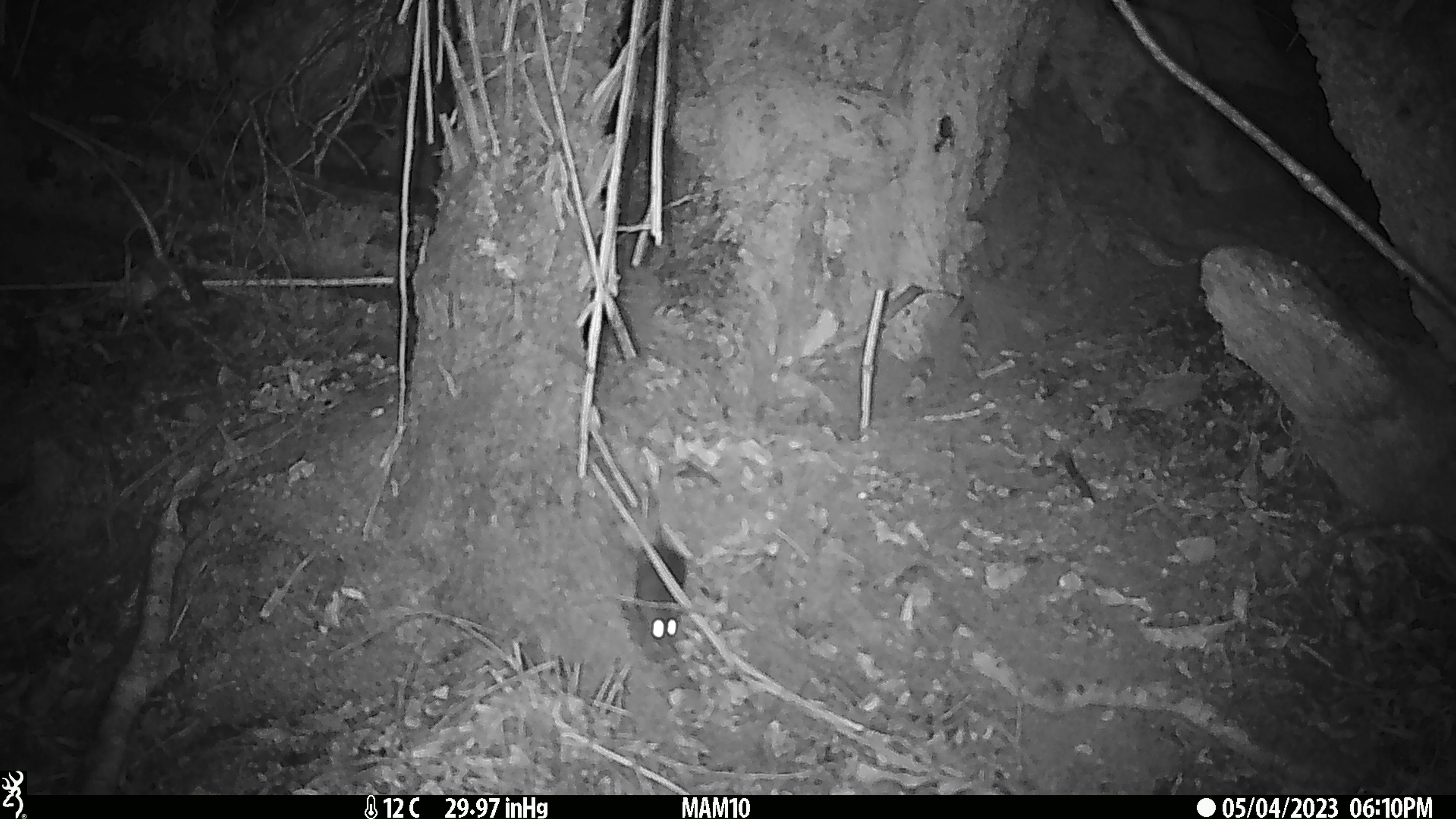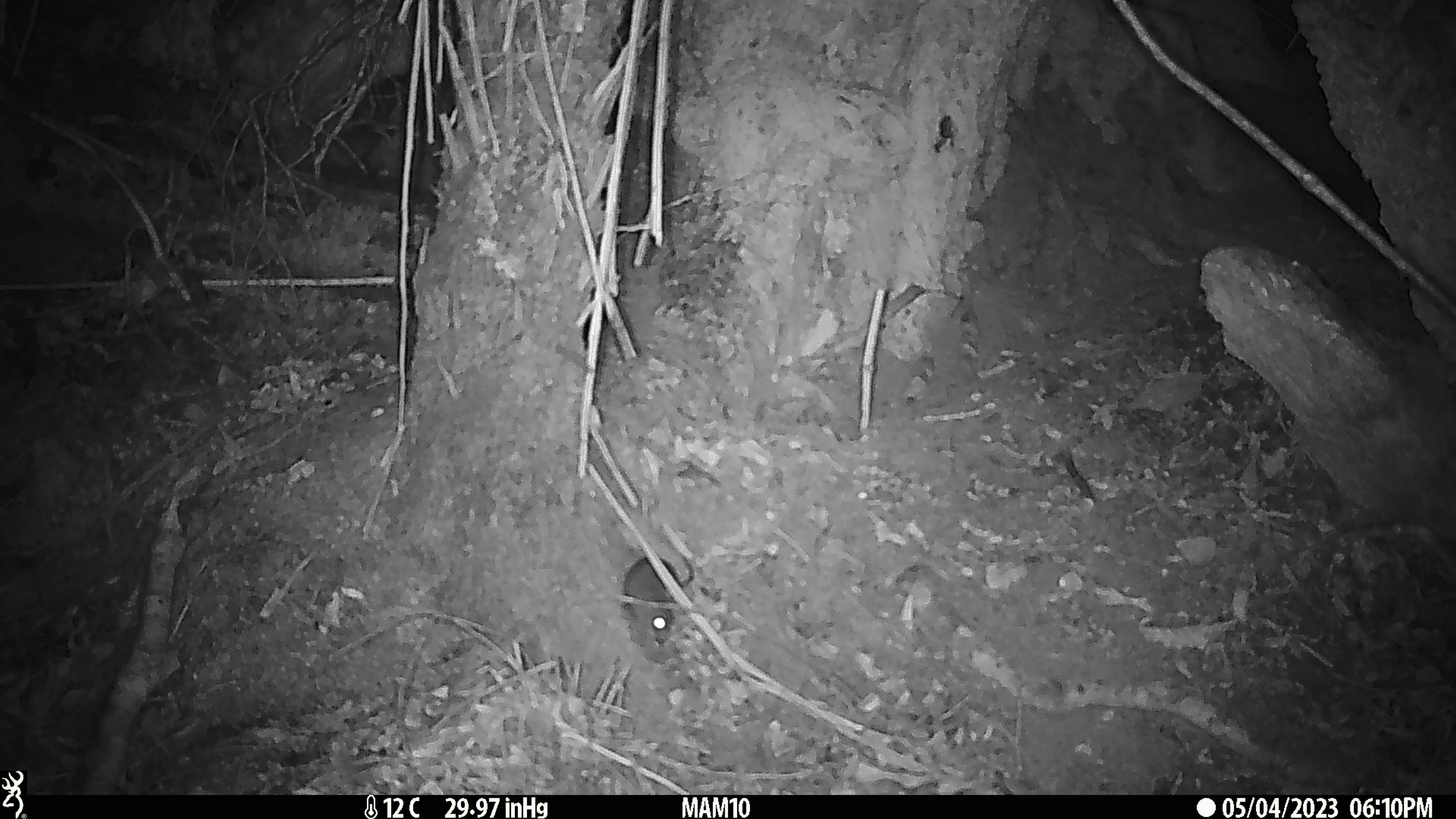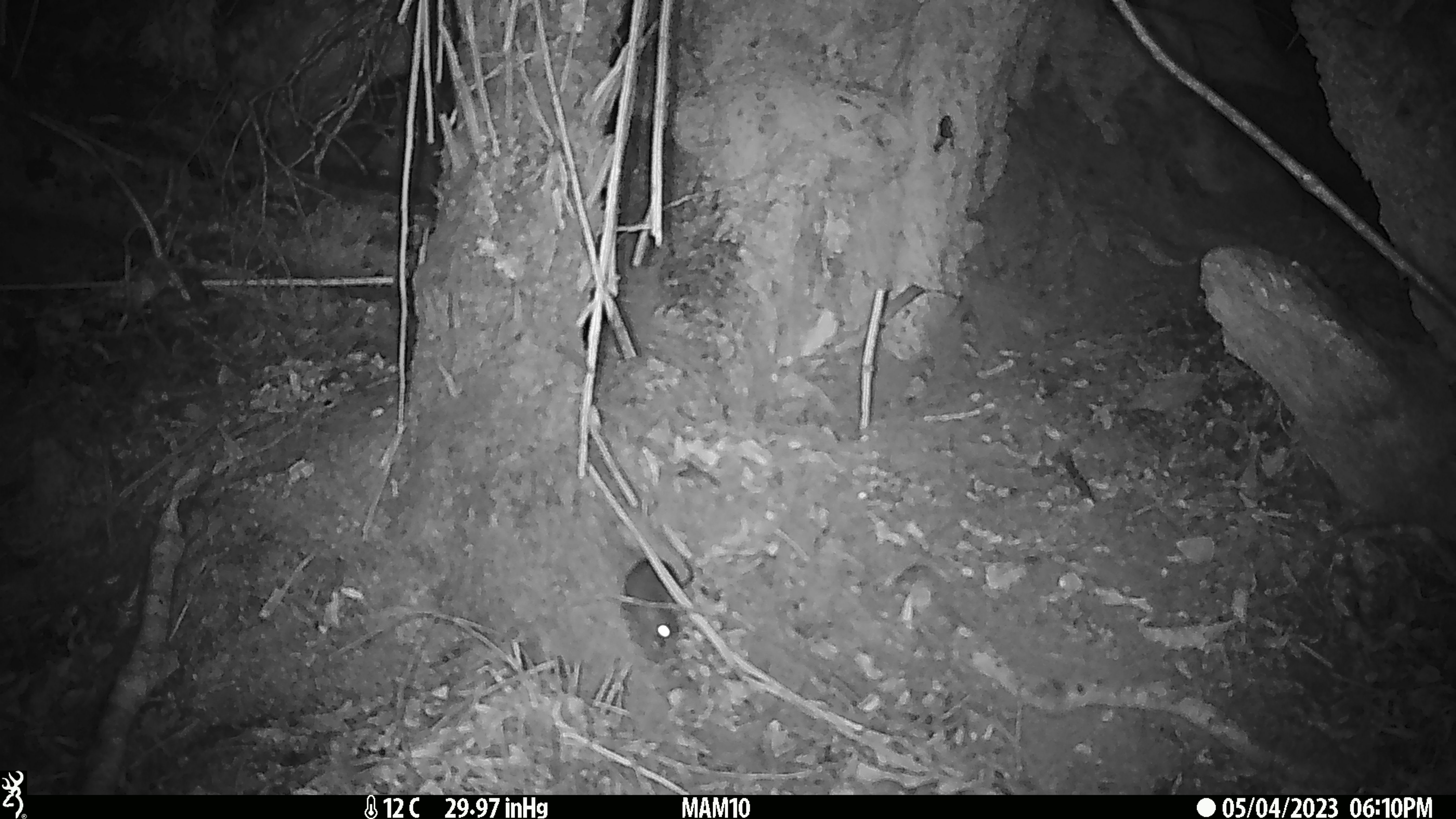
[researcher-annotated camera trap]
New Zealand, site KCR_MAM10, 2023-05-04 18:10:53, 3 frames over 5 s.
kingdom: Animalia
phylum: Chordata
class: Mammalia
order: Rodentia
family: Muridae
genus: Rattus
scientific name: Rattus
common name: rat